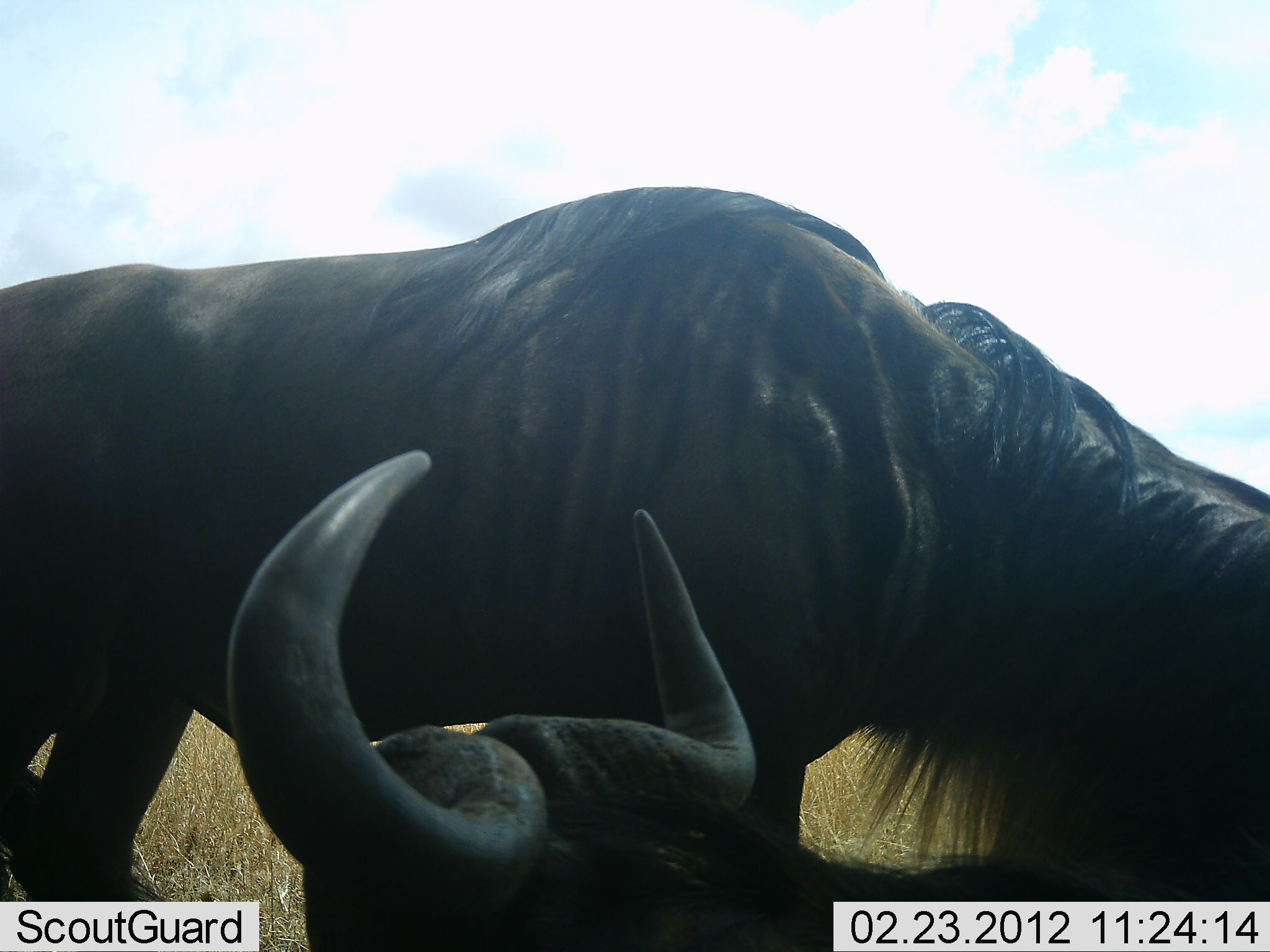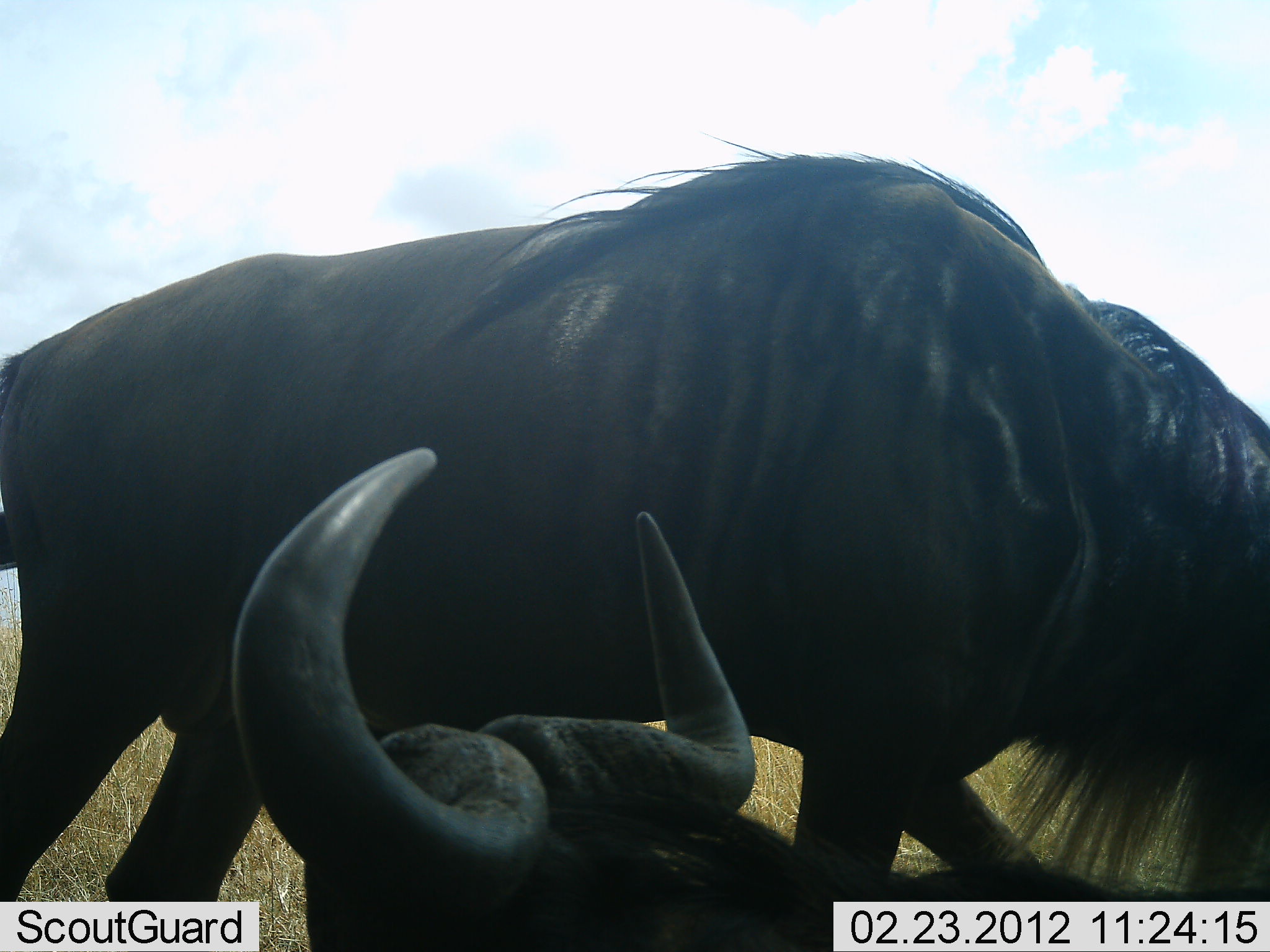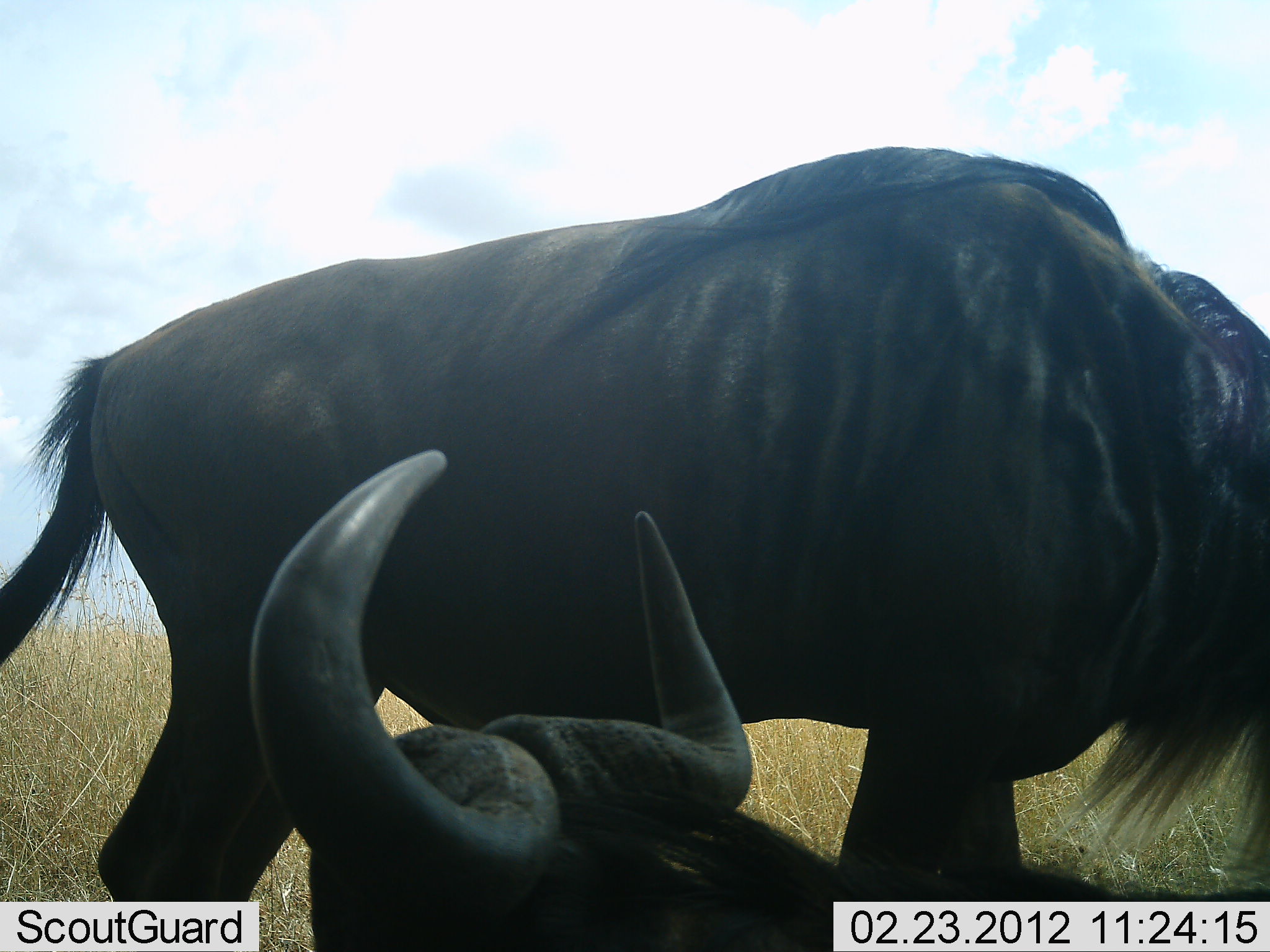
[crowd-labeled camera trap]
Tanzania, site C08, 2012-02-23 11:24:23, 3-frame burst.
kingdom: Animalia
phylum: Chordata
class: Mammalia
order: Artiodactyla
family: Bovidae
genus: Connochaetes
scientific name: Connochaetes taurinus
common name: blue wildebeest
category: wildebeest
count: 2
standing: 20%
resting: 80%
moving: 53%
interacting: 0%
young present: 0%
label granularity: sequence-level